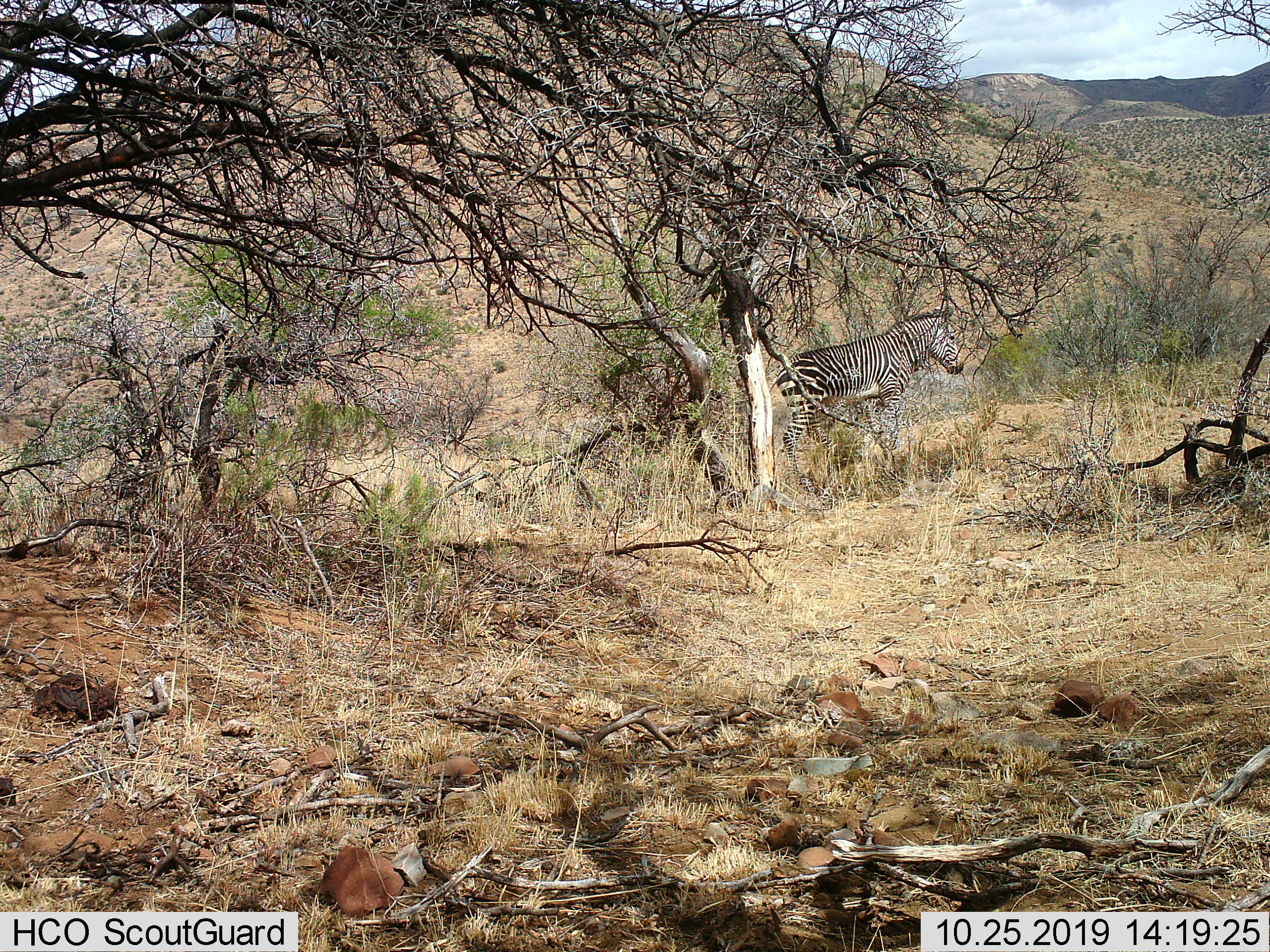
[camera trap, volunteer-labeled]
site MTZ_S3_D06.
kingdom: Animalia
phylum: Chordata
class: Mammalia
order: Perissodactyla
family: Equidae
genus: Equus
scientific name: Equus zebra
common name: mountain zebra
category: zebramountain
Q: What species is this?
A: Zebramountain (mountain zebra) (Equus zebra).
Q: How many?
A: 1.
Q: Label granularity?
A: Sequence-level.